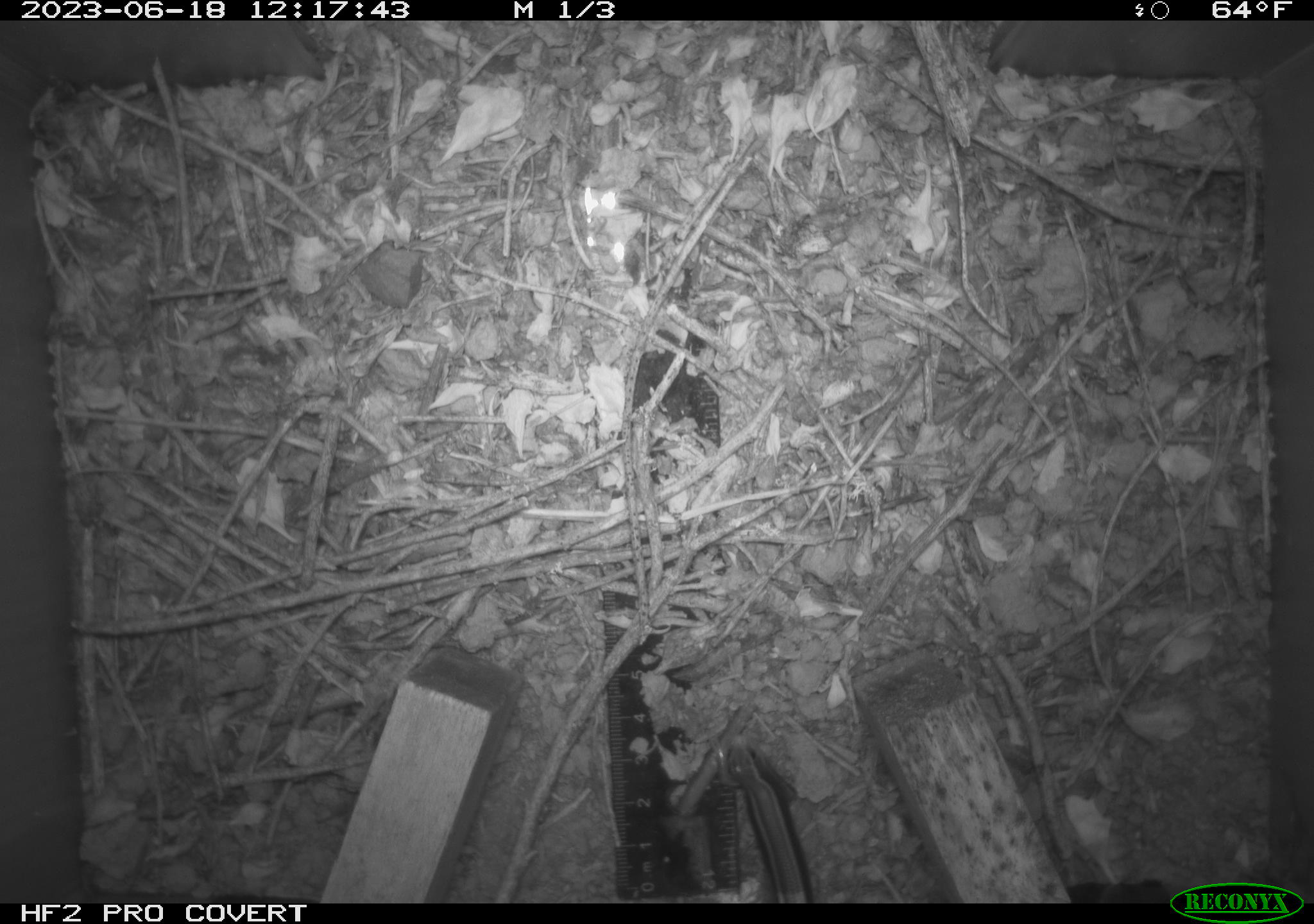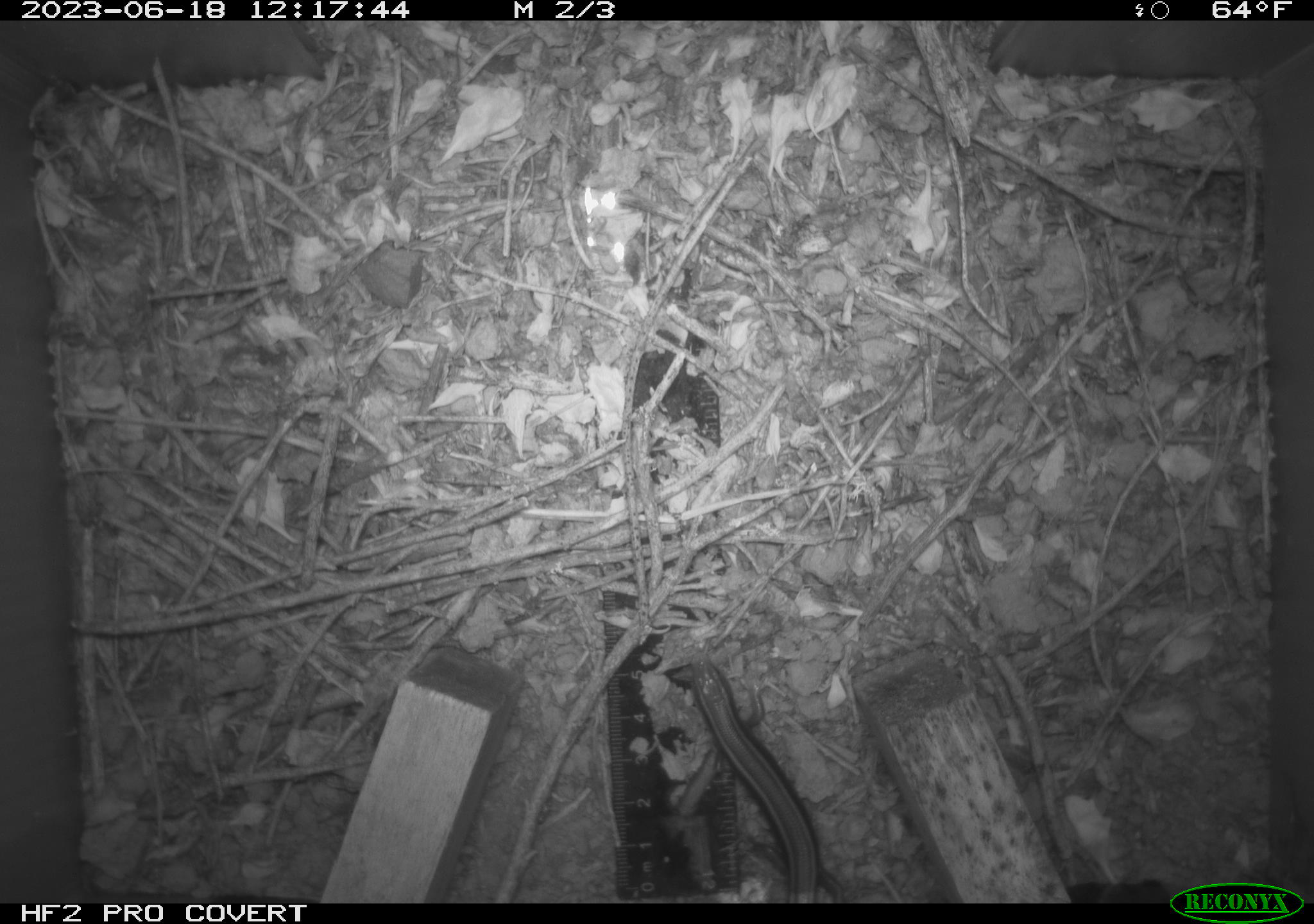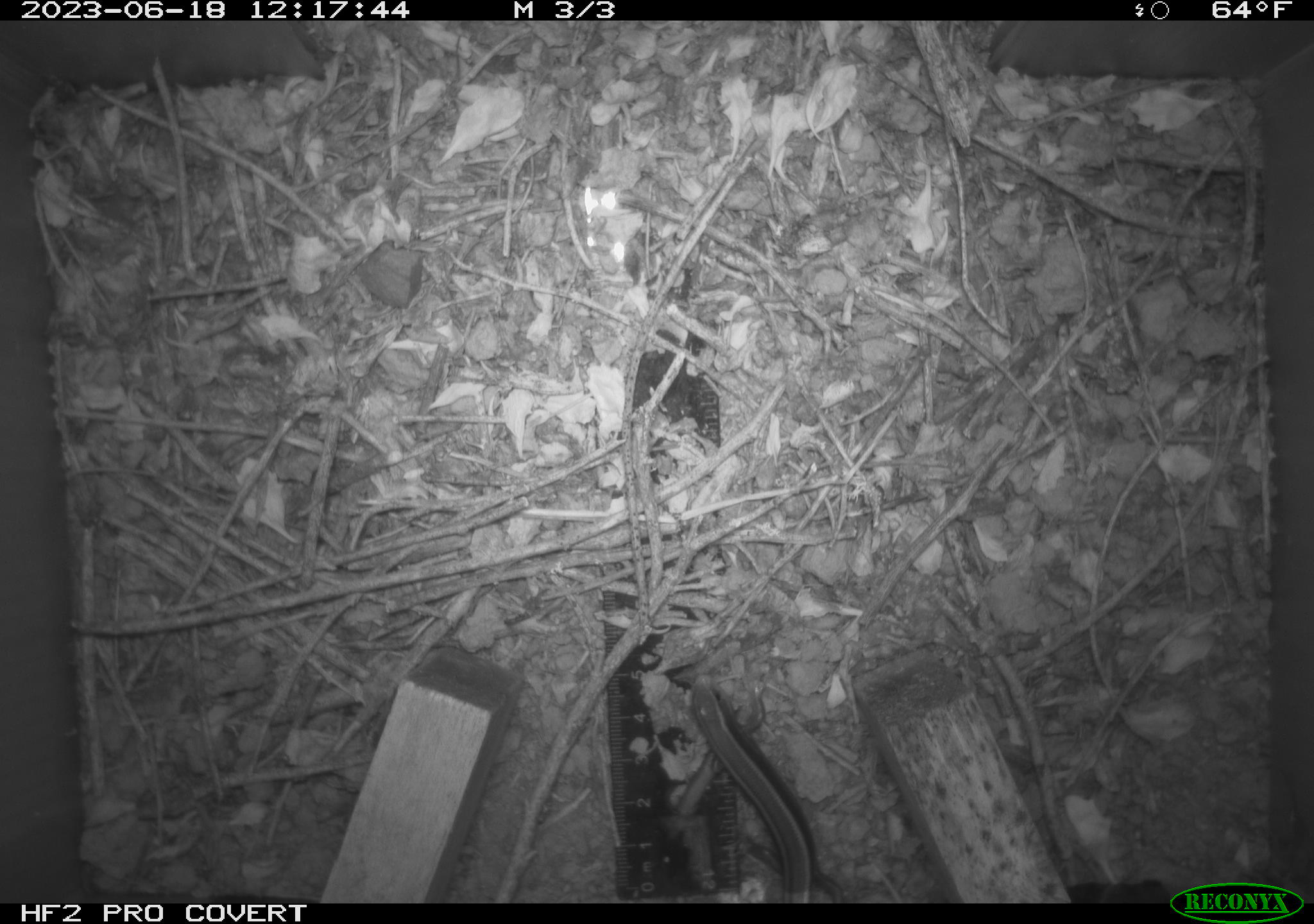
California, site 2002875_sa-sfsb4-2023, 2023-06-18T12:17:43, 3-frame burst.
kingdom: Animalia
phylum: Chordata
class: Reptilia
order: Squamata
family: Scincidae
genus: Plestiodon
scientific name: Plestiodon skiltonianus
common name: western skink